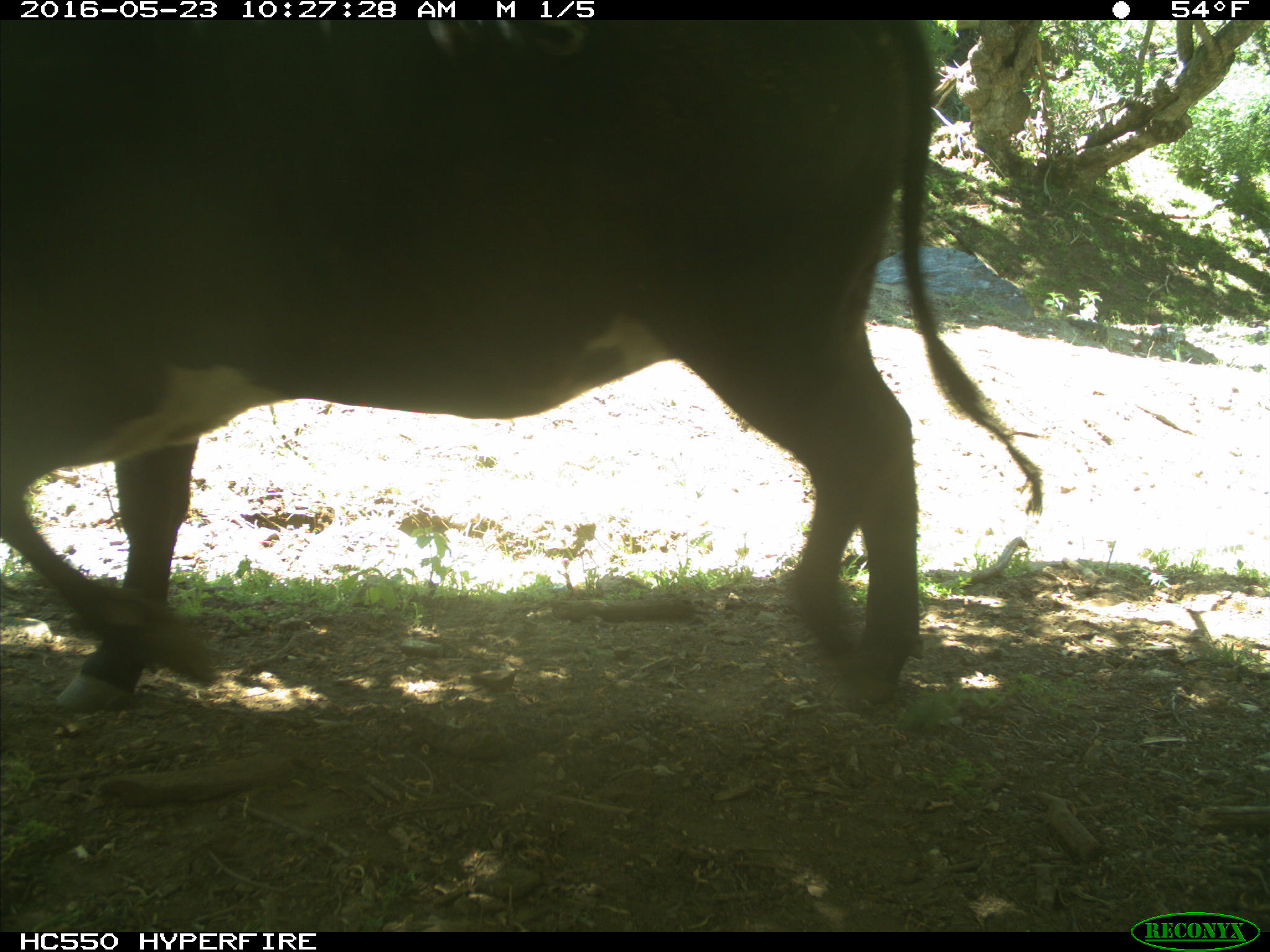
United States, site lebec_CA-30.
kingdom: Animalia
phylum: Chordata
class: Mammalia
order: Artiodactyla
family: Bovidae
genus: Bos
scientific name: Bos taurus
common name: domestic cow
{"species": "Bos taurus (domestic cow)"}